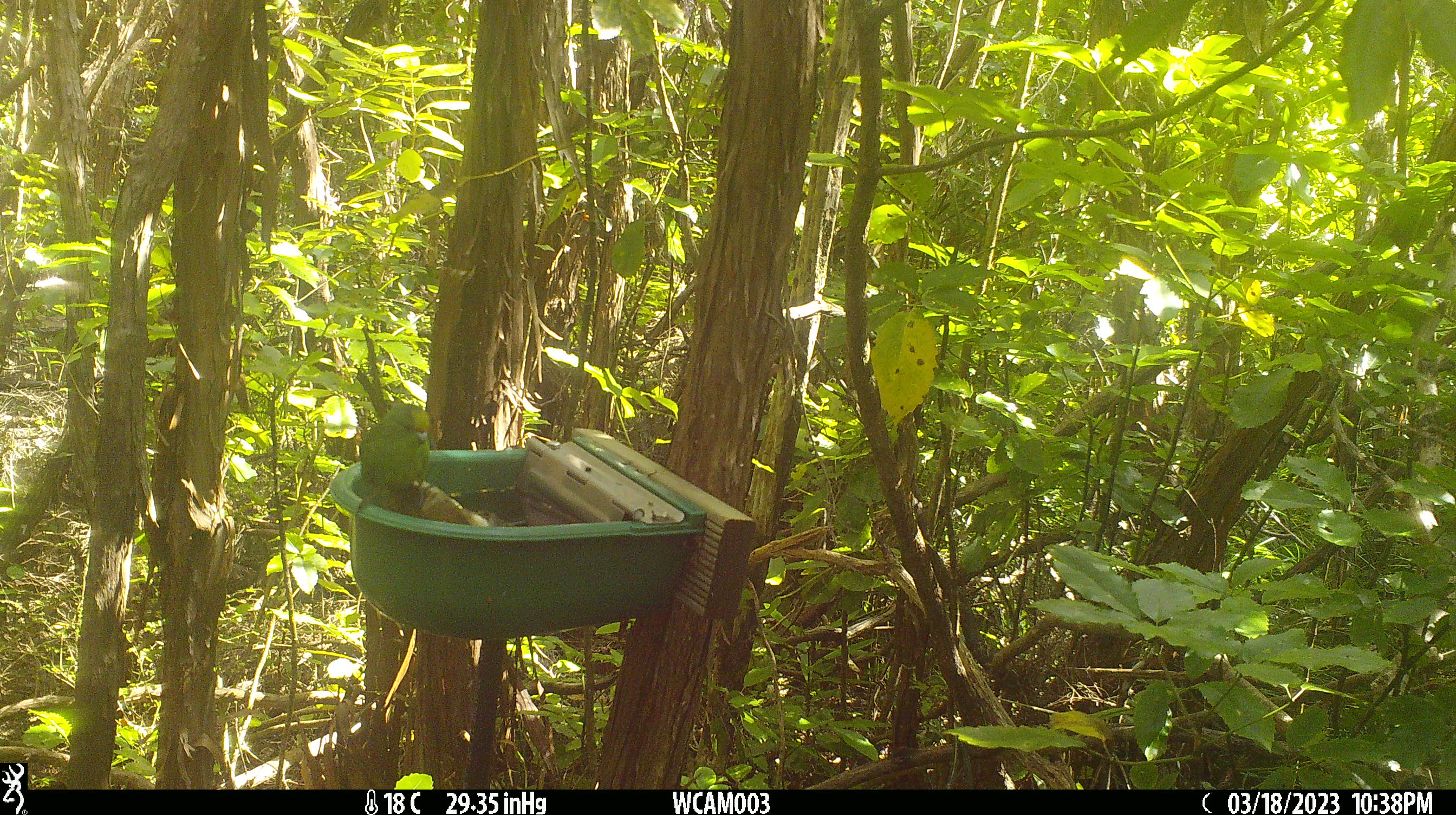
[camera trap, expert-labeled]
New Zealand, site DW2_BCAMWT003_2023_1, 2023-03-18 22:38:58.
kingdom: Animalia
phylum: Chordata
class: Aves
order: Psittaciformes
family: Psittaculidae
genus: Cyanoramphus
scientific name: Cyanoramphus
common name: parakeet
Parakeet (Cyanoramphus).